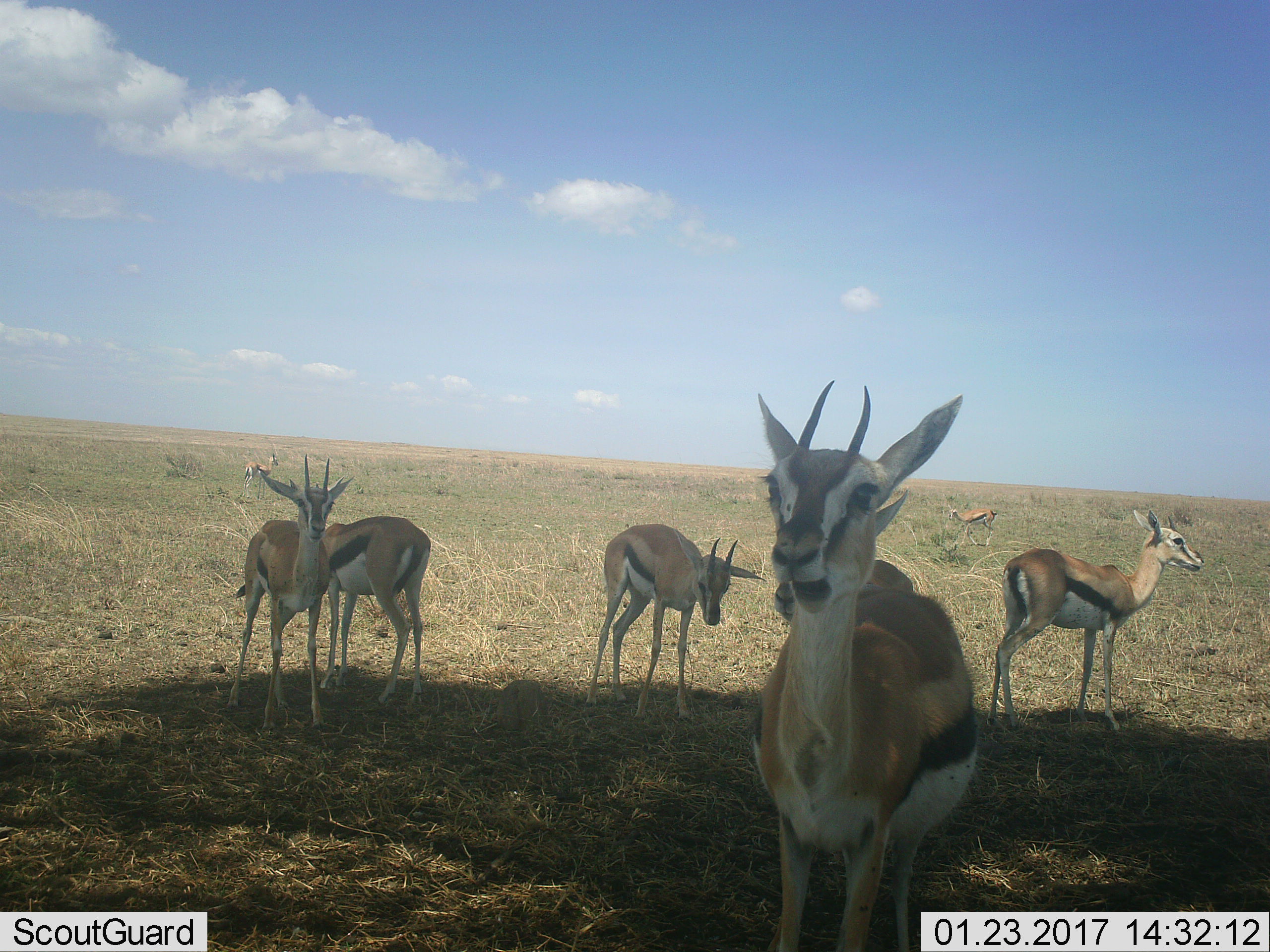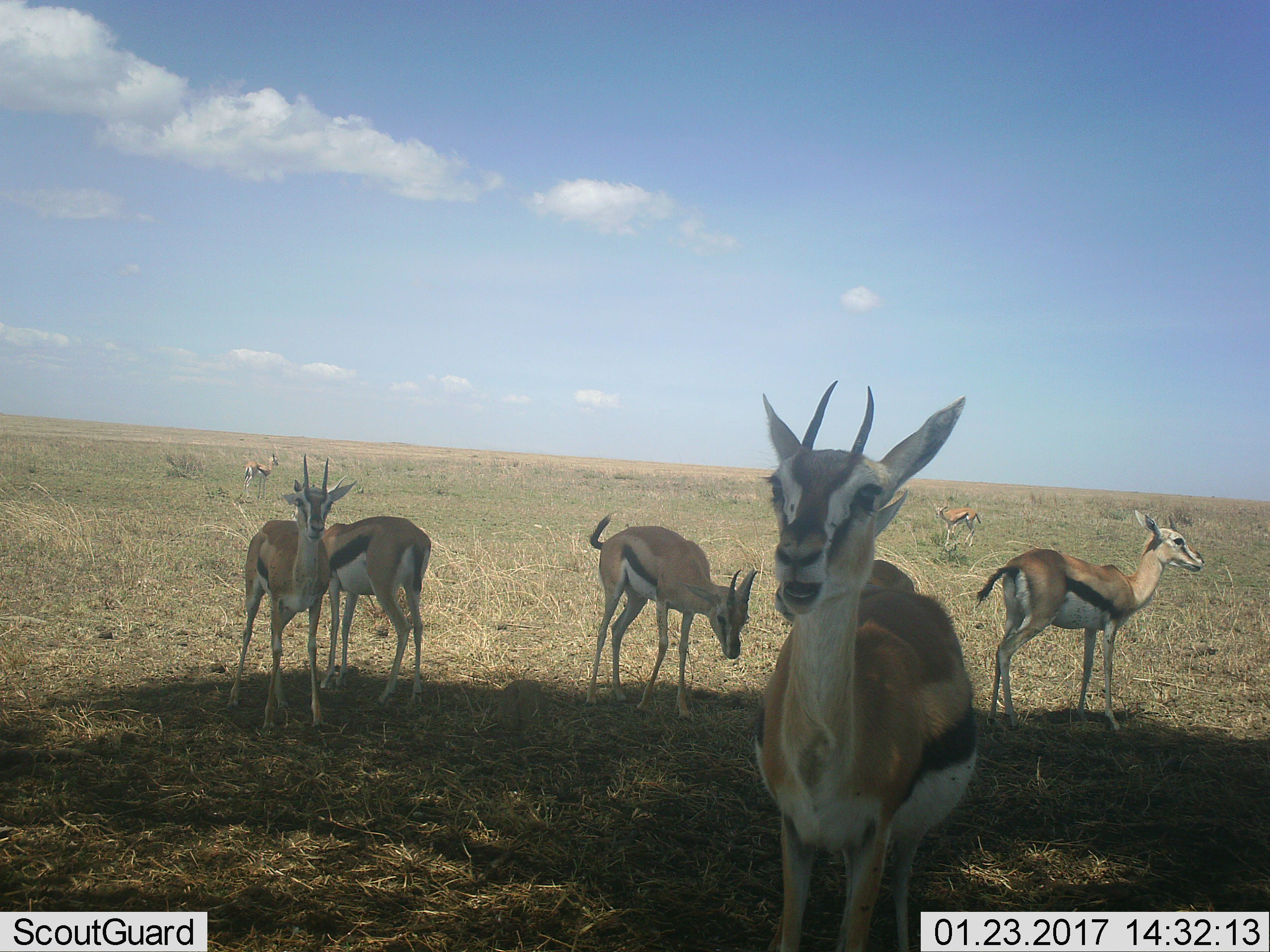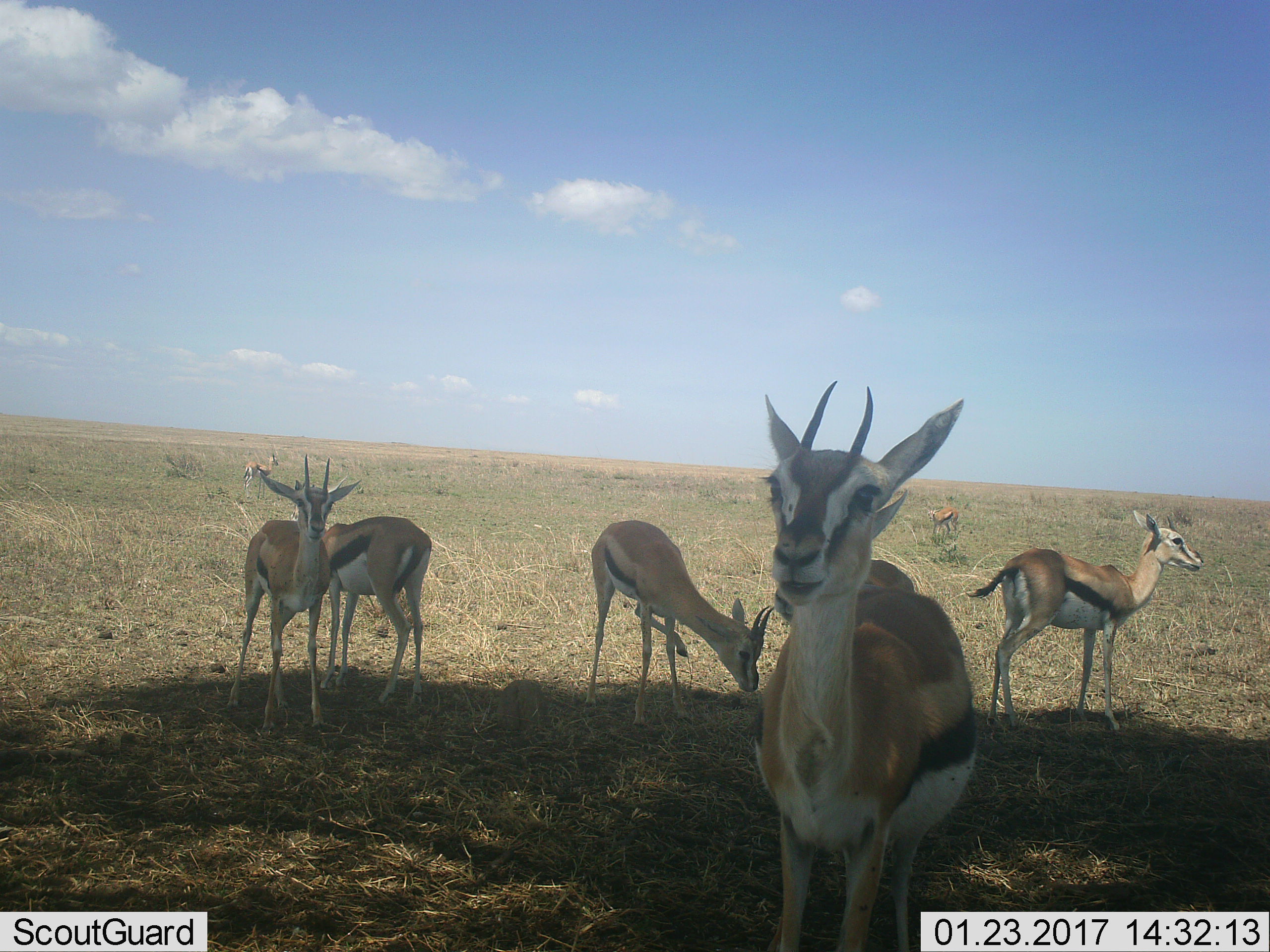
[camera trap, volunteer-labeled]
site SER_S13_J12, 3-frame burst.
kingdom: Animalia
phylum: Chordata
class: Mammalia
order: Artiodactyla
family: Bovidae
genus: Eudorcas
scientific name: Eudorcas thomsonii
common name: thomson's gazelle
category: gazellethomsons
Gazellethomsons (thomson's gazelle) (Eudorcas thomsonii), count 7. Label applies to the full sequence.